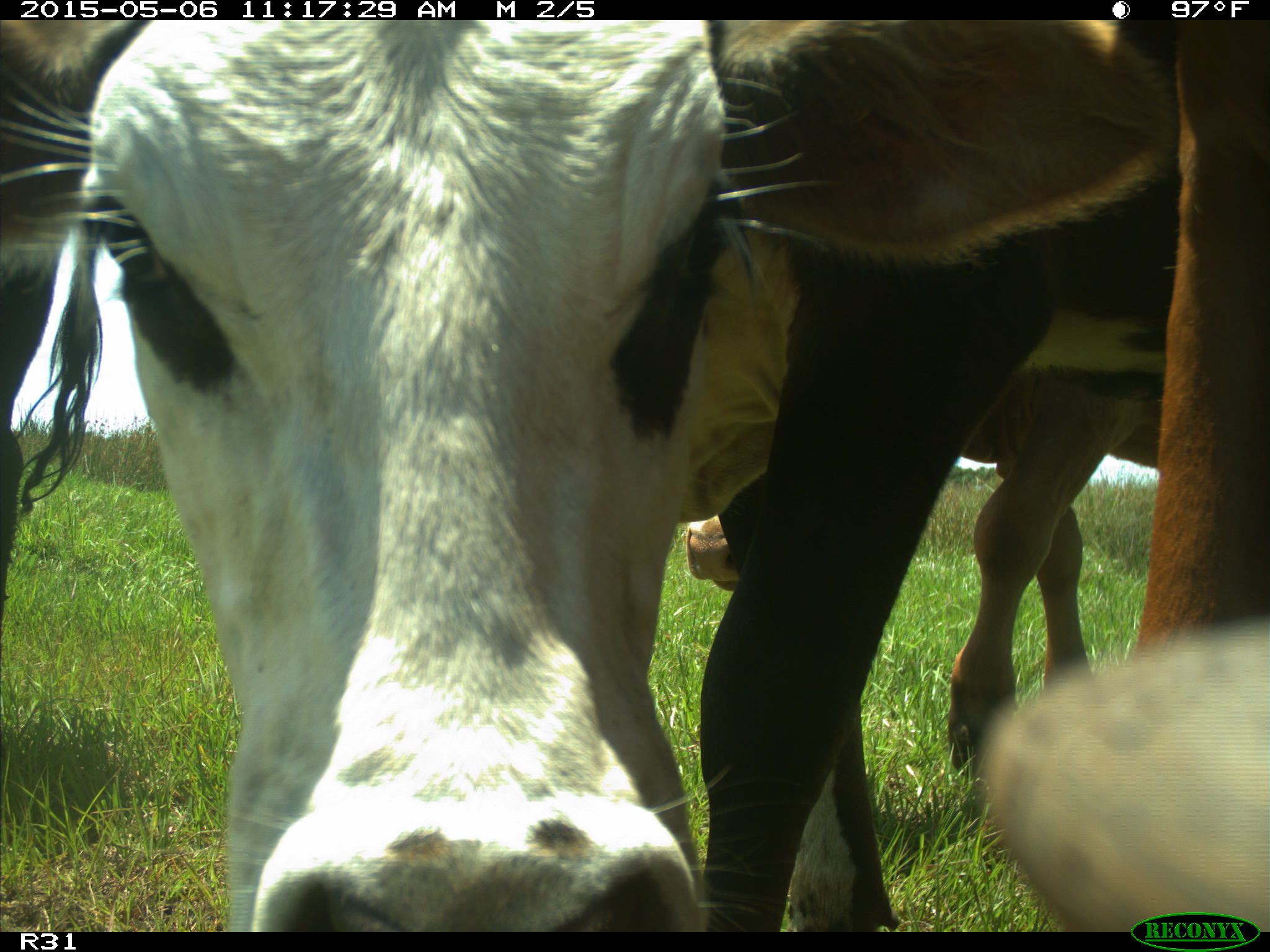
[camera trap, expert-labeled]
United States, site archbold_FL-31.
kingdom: Animalia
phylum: Chordata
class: Mammalia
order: Artiodactyla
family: Bovidae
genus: Bos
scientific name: Bos taurus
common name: domestic cow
Bos taurus (domestic cow).